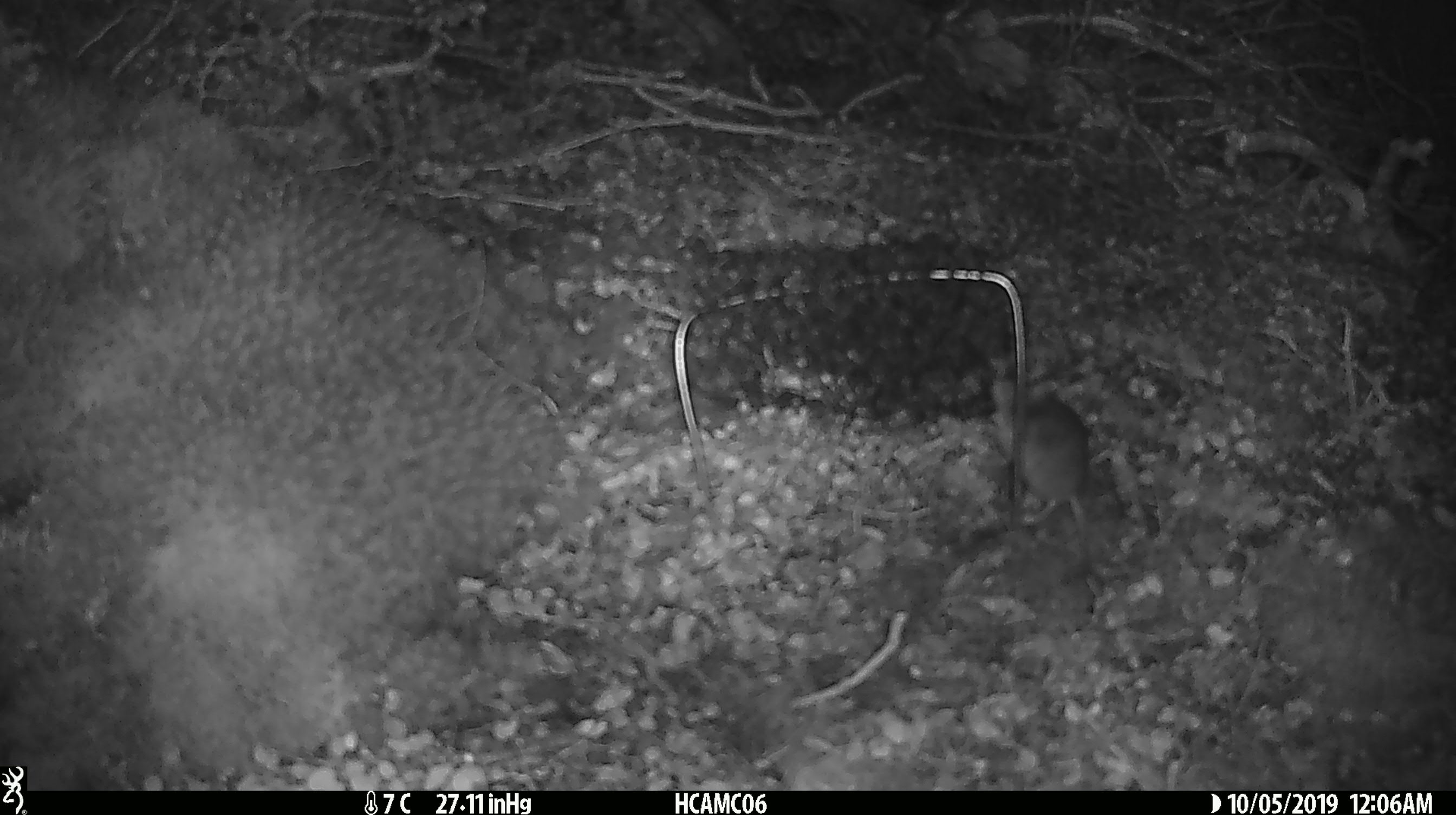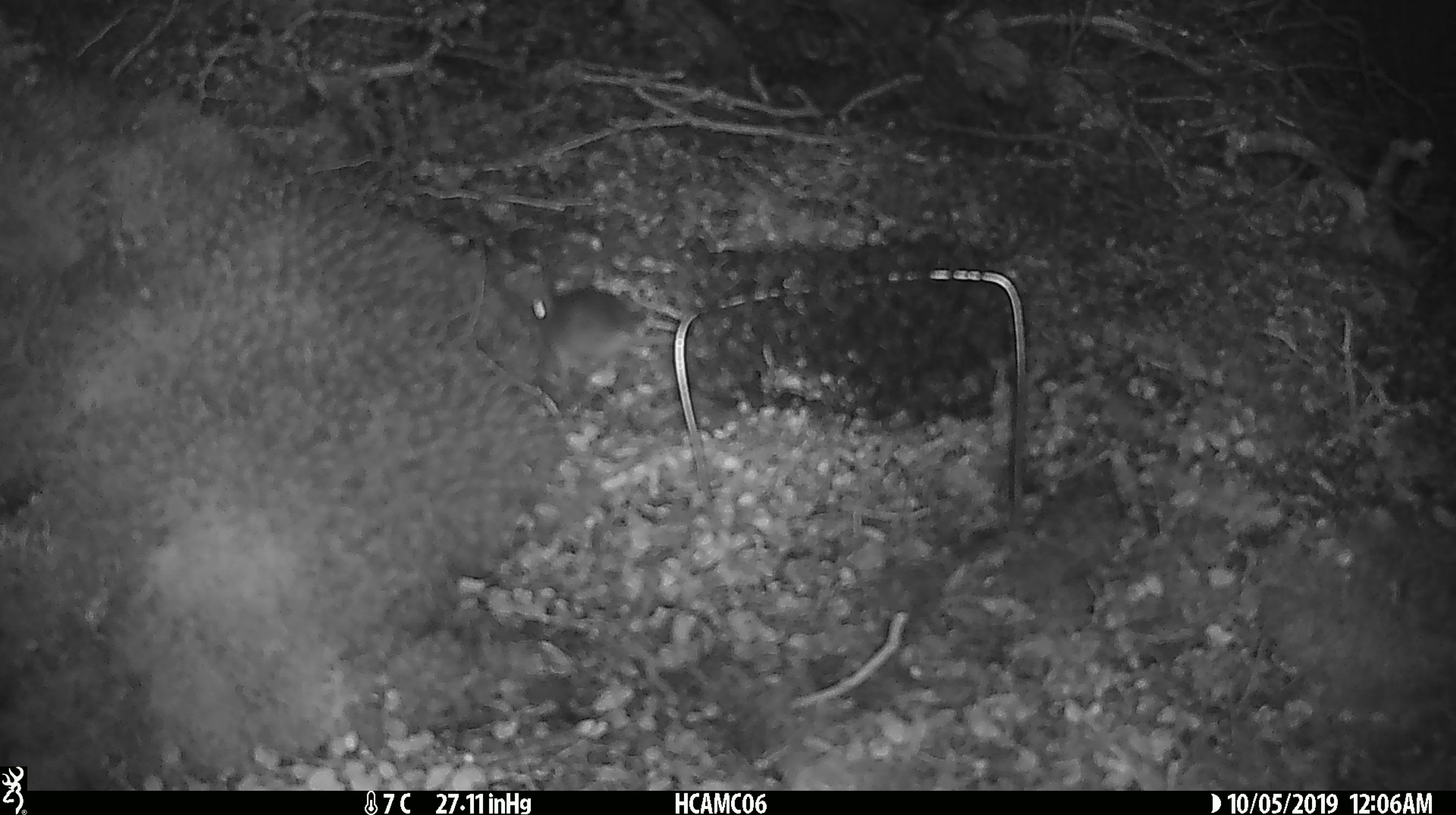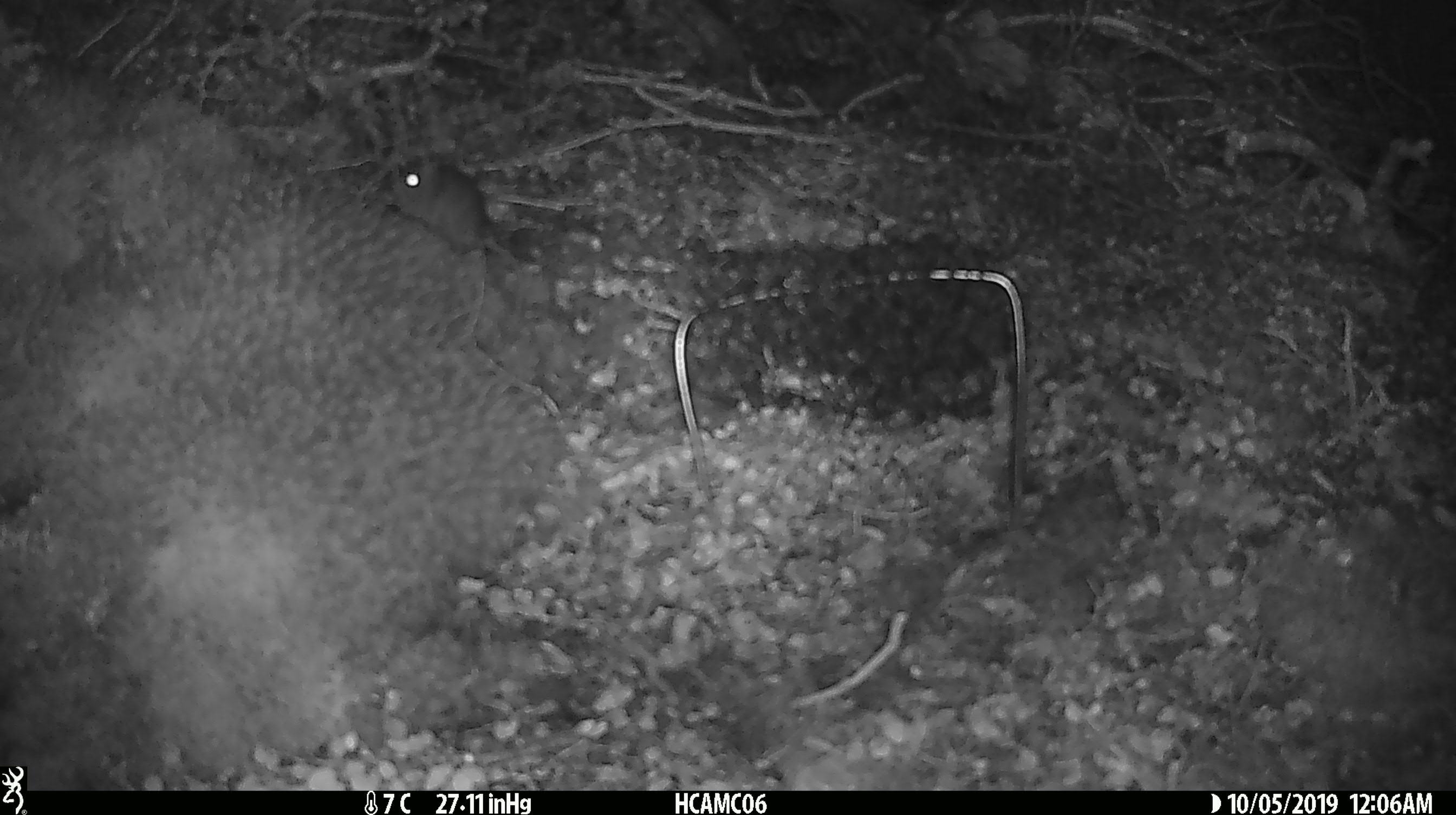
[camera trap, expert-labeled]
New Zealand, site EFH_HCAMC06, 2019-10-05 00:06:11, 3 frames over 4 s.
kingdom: Animalia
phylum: Chordata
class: Mammalia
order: Rodentia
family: Muridae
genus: Mus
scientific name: Mus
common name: mouse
Mouse (Mus).